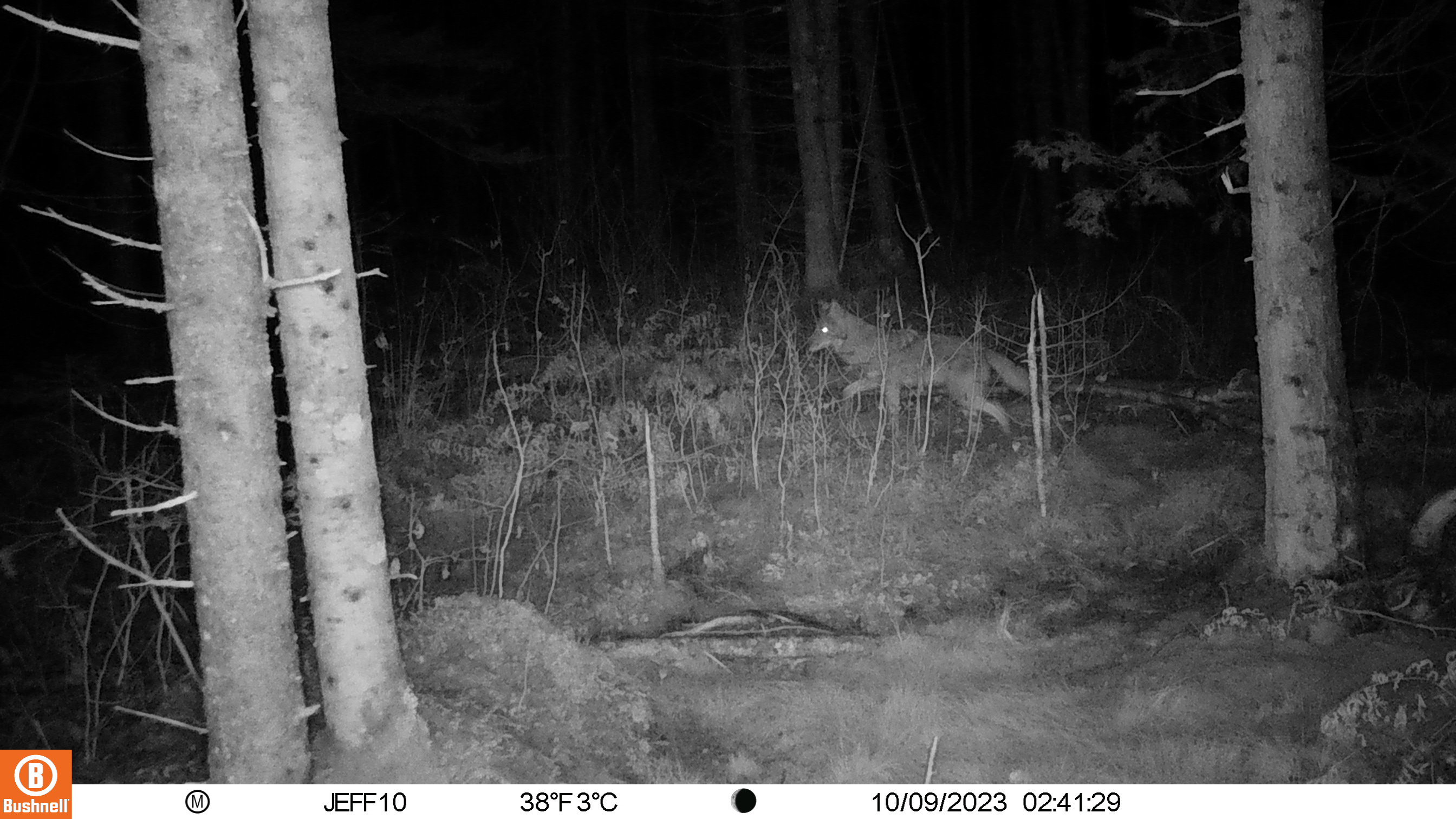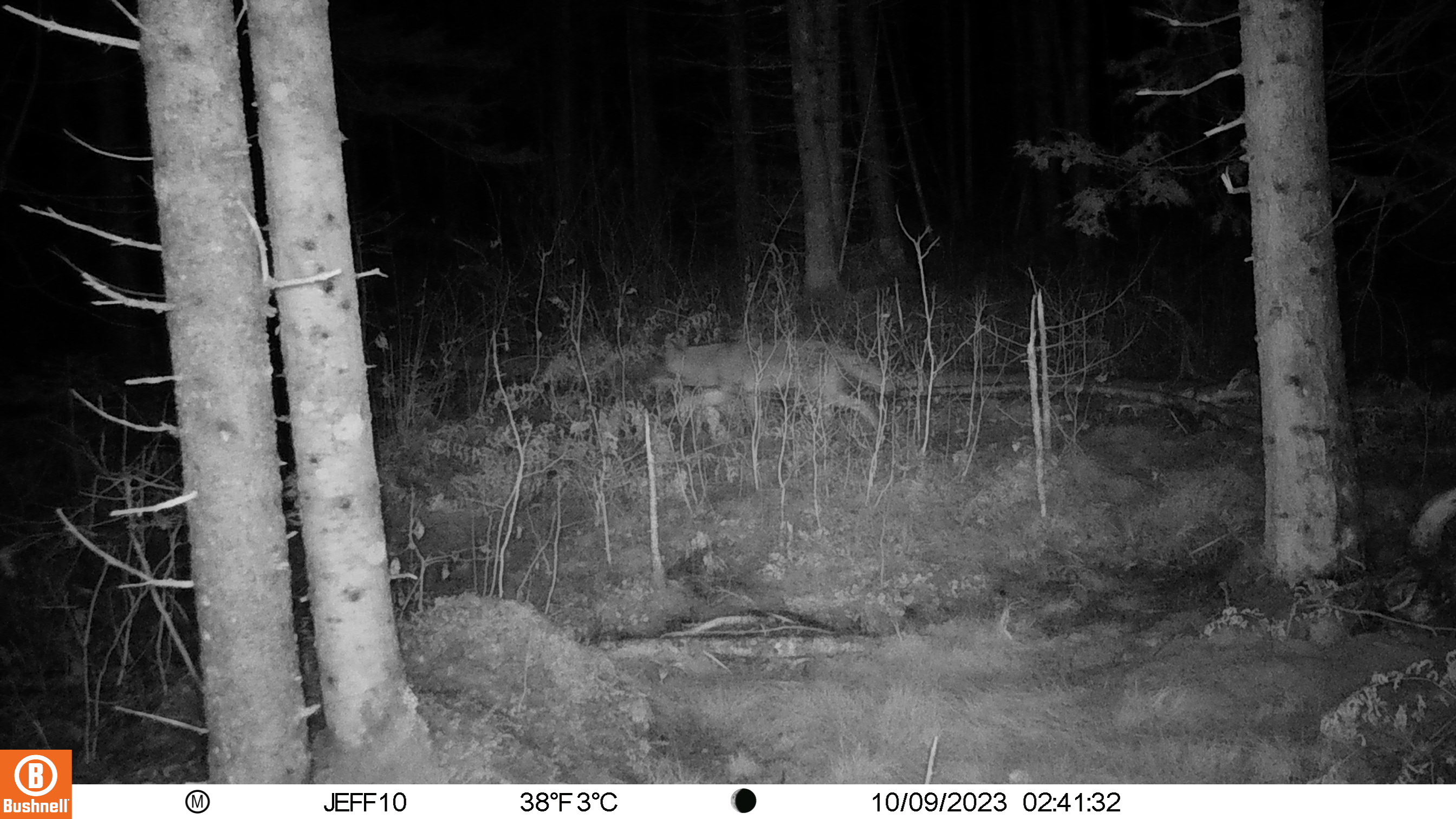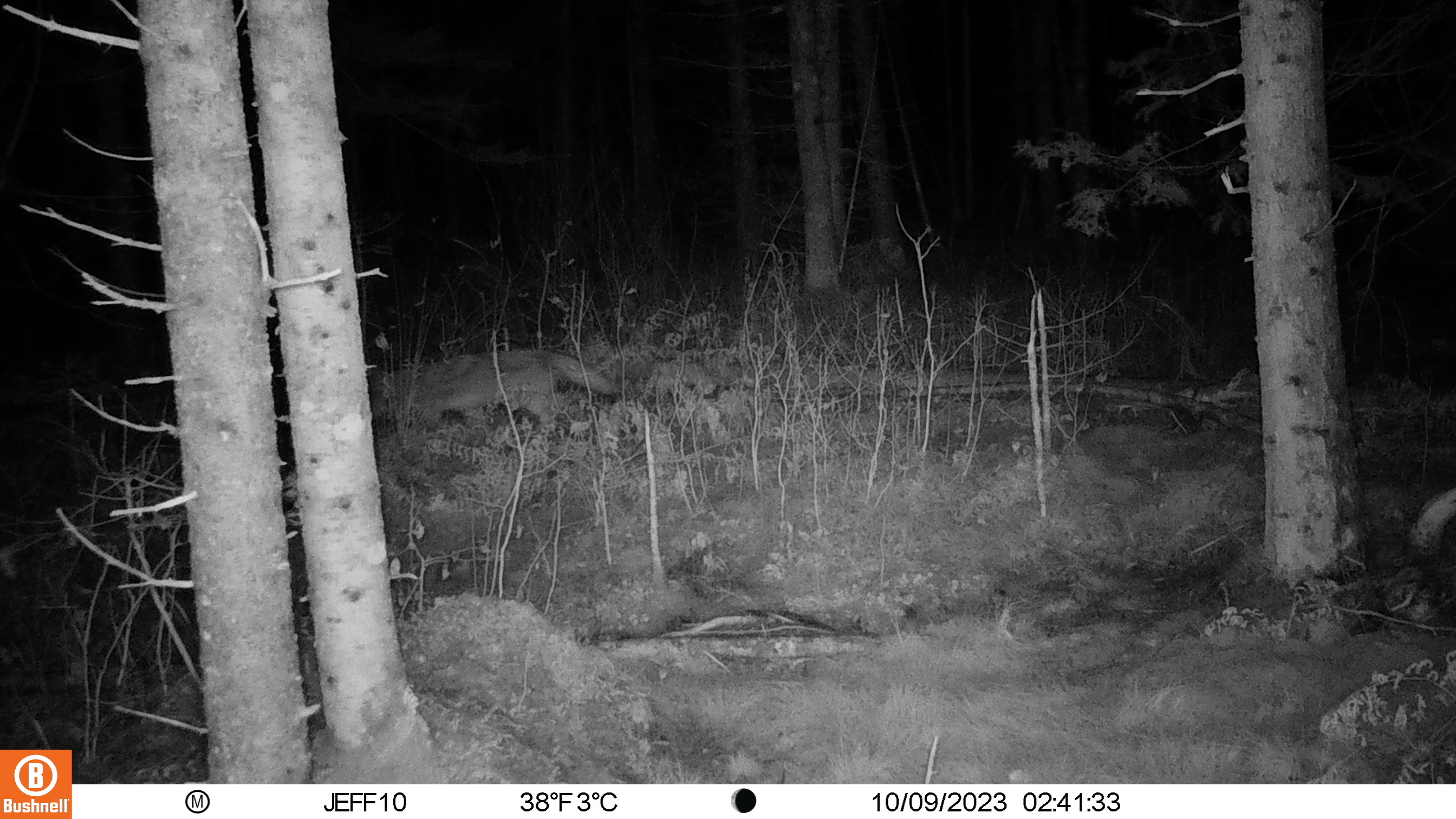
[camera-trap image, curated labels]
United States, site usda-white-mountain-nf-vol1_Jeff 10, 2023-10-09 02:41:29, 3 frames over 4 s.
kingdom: Animalia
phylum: Chordata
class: Mammalia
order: Carnivora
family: Canidae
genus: Canis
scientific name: Canis latrans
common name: coyote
Coyote (Canis latrans).